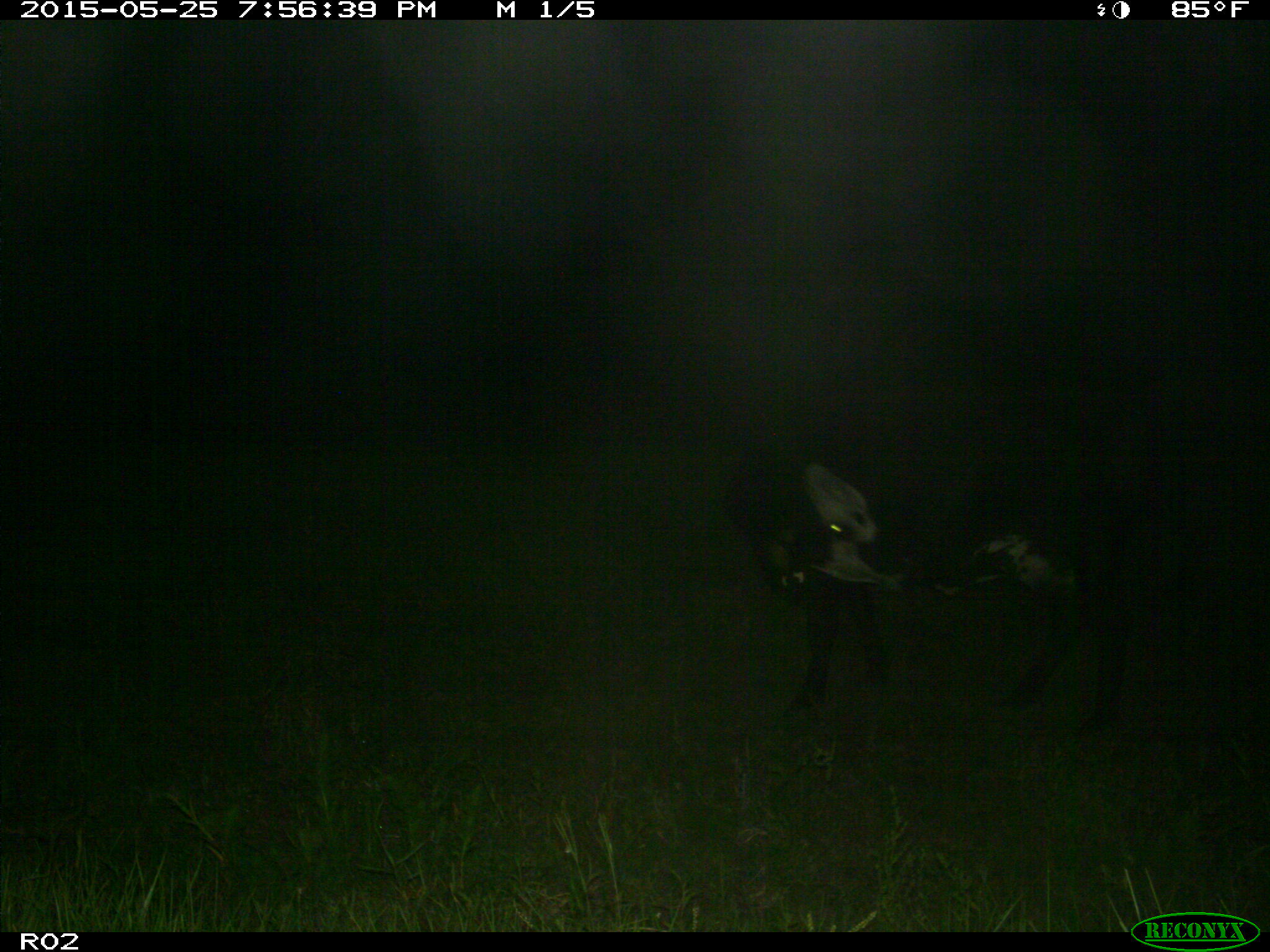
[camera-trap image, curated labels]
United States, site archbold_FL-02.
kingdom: Animalia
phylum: Chordata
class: Mammalia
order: Artiodactyla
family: Bovidae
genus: Bos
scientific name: Bos taurus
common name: domestic cow